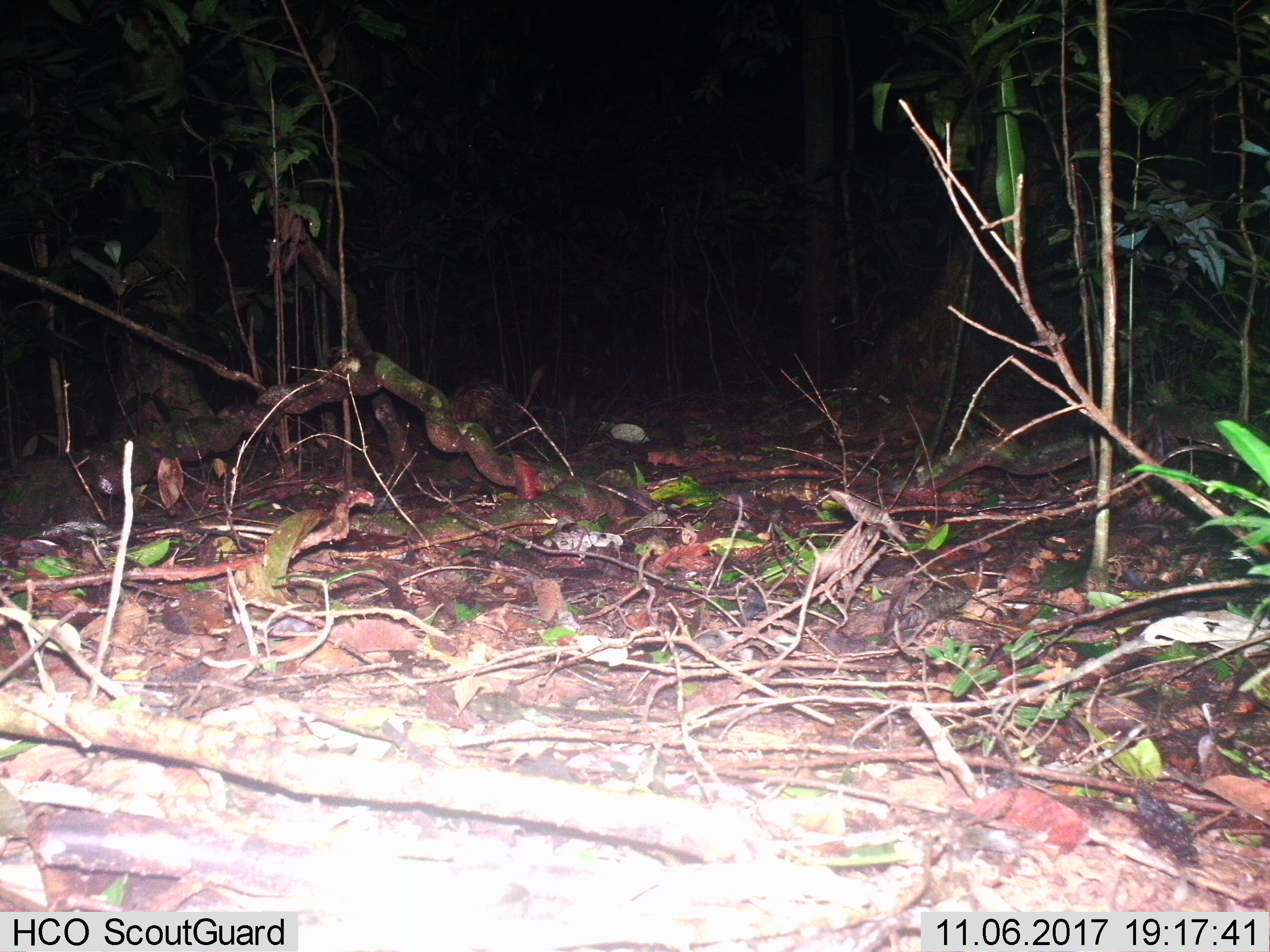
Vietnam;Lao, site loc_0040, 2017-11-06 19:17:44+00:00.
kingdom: Animalia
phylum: Chordata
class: Mammalia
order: Rodentia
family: Hystricidae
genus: Atherurus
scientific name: Atherurus macrourus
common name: asiatic brush-tailed porcupine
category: asiatic brush tailed porcupine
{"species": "asiatic brush tailed porcupine (asiatic brush-tailed porcupine) (Atherurus macrourus)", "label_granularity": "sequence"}